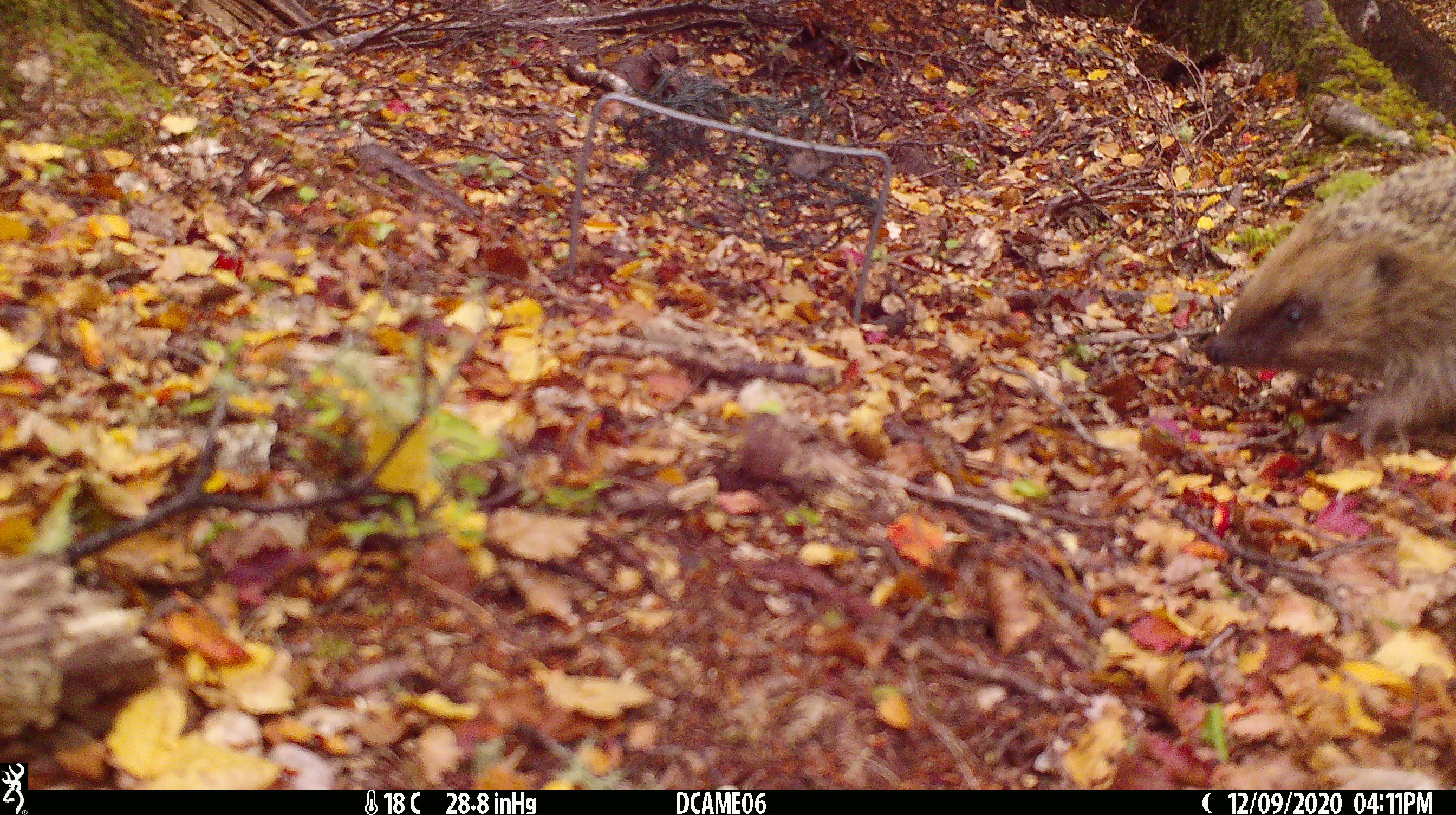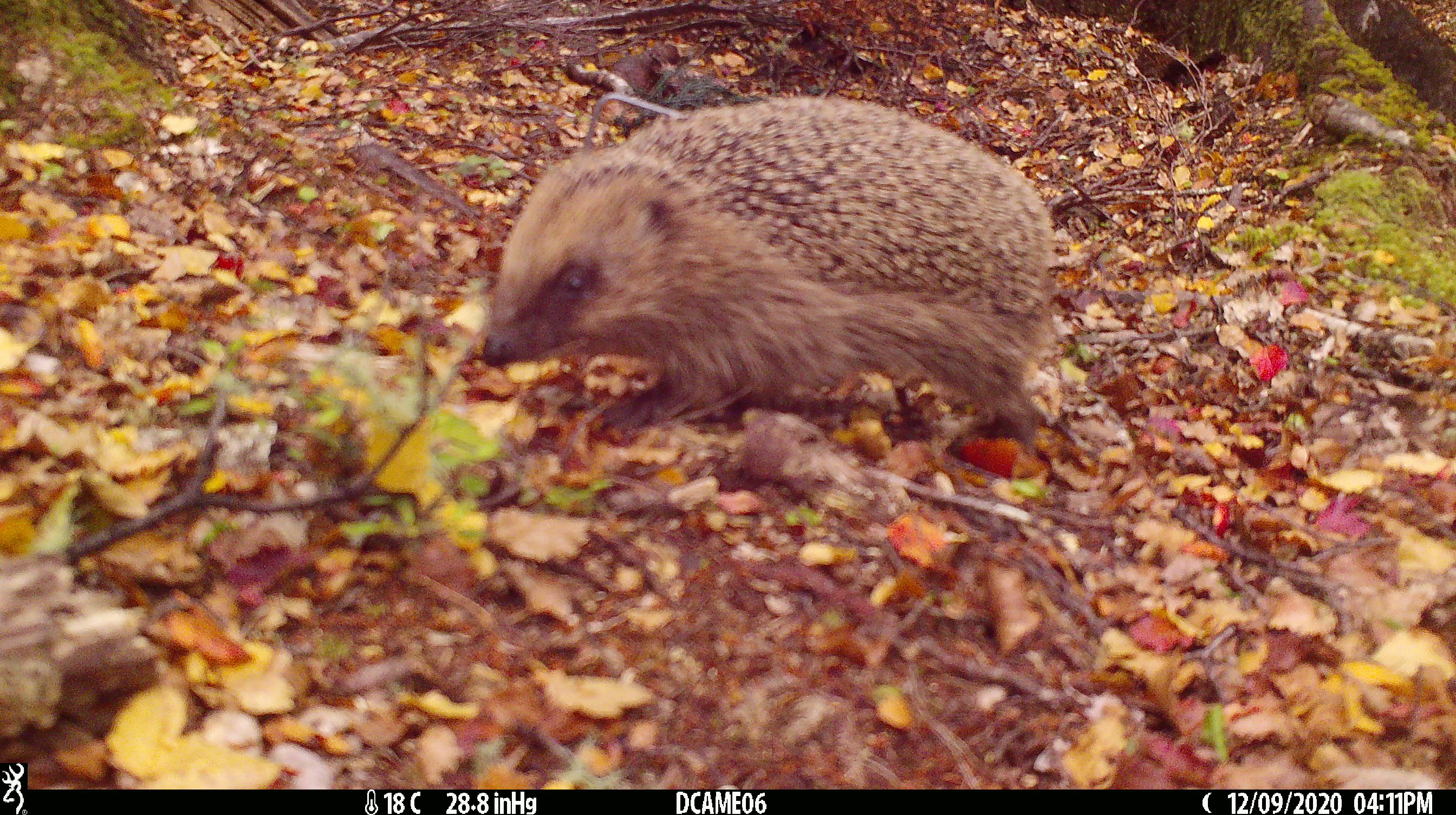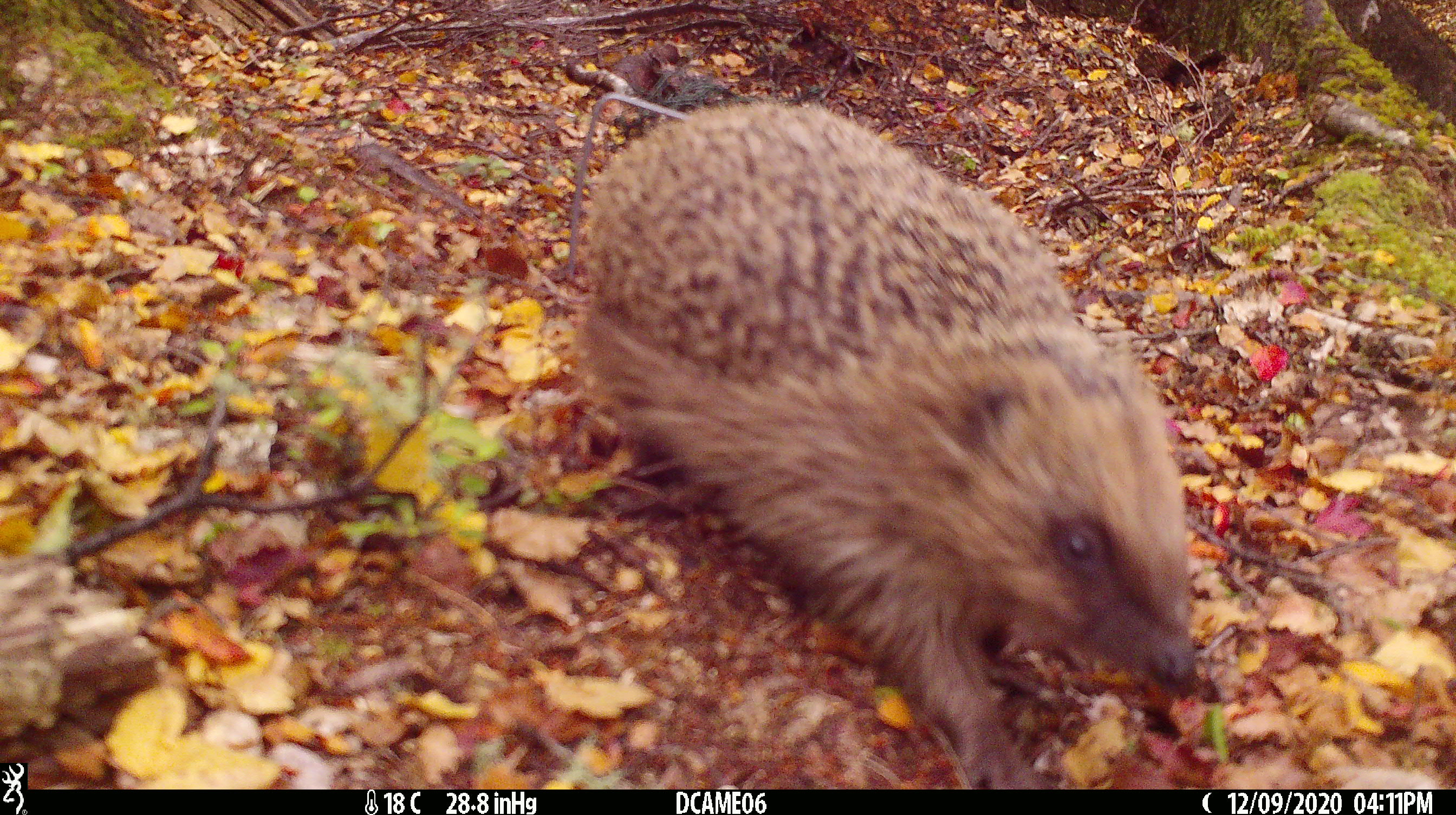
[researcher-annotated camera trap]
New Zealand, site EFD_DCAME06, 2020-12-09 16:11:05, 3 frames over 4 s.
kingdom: Animalia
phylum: Chordata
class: Mammalia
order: Eulipotyphla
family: Erinaceidae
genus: Erinaceus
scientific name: Erinaceus europaeus europaeus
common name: european hedgehog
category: hedgehog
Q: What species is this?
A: Hedgehog (european hedgehog) (Erinaceus europaeus europaeus).